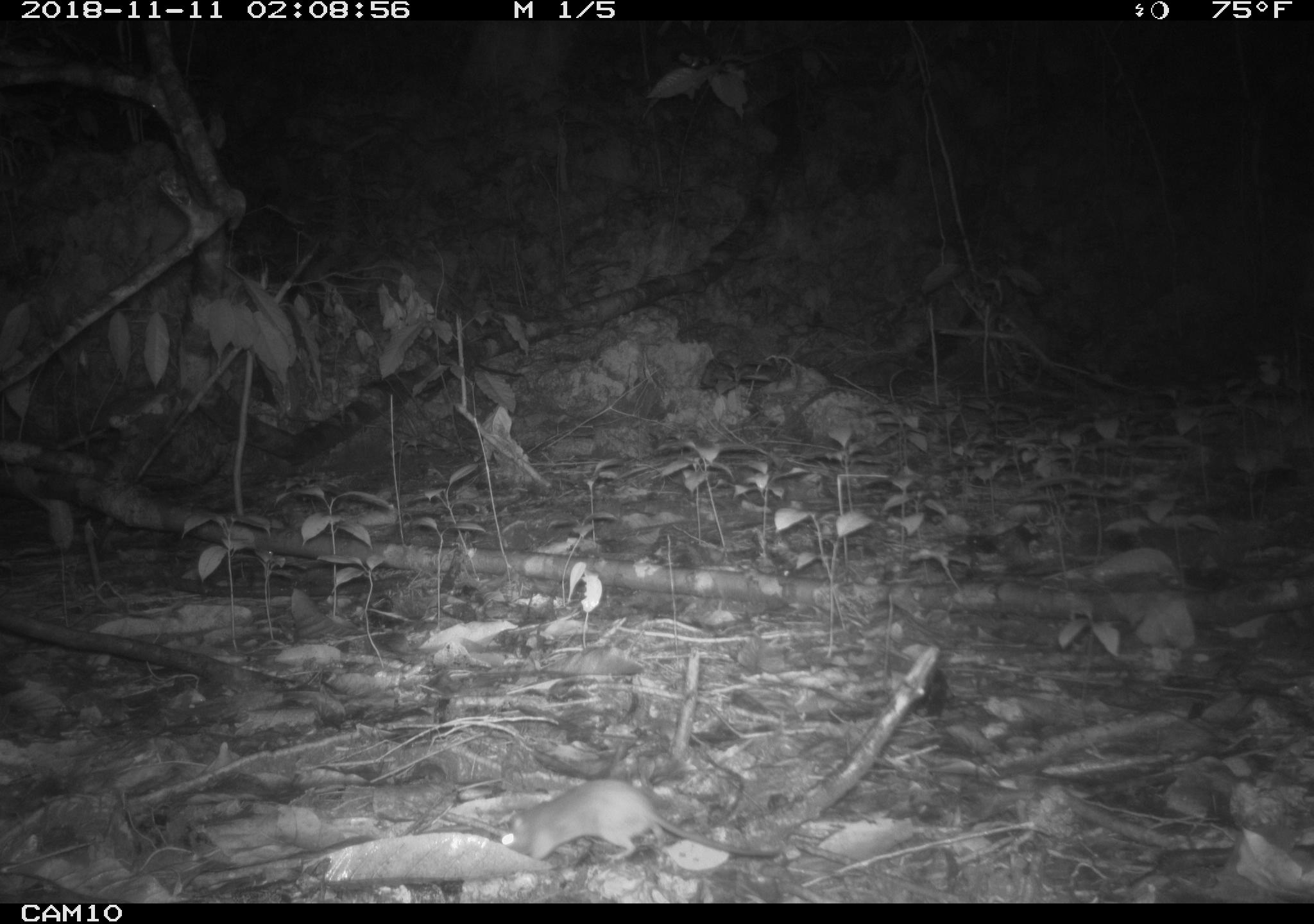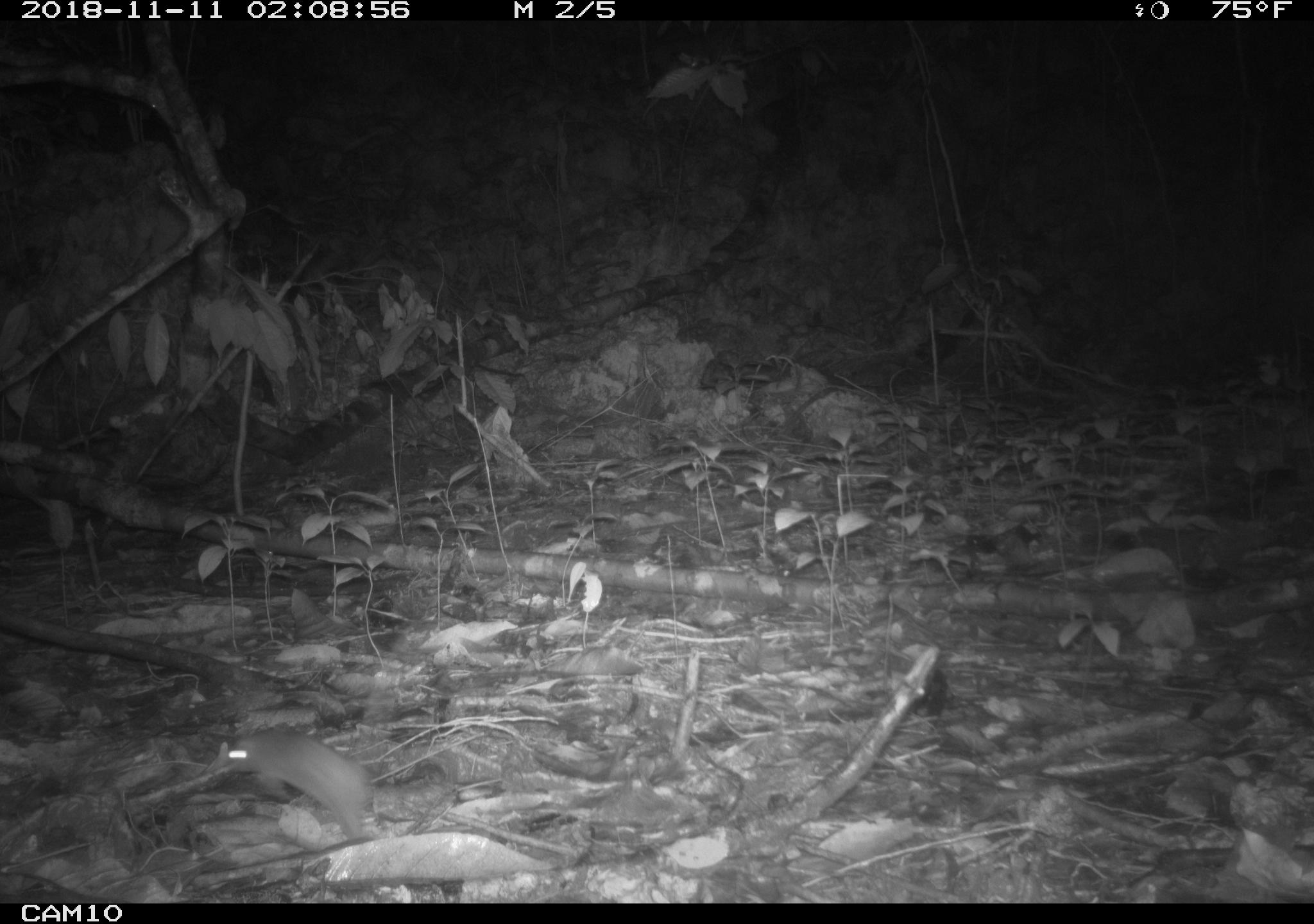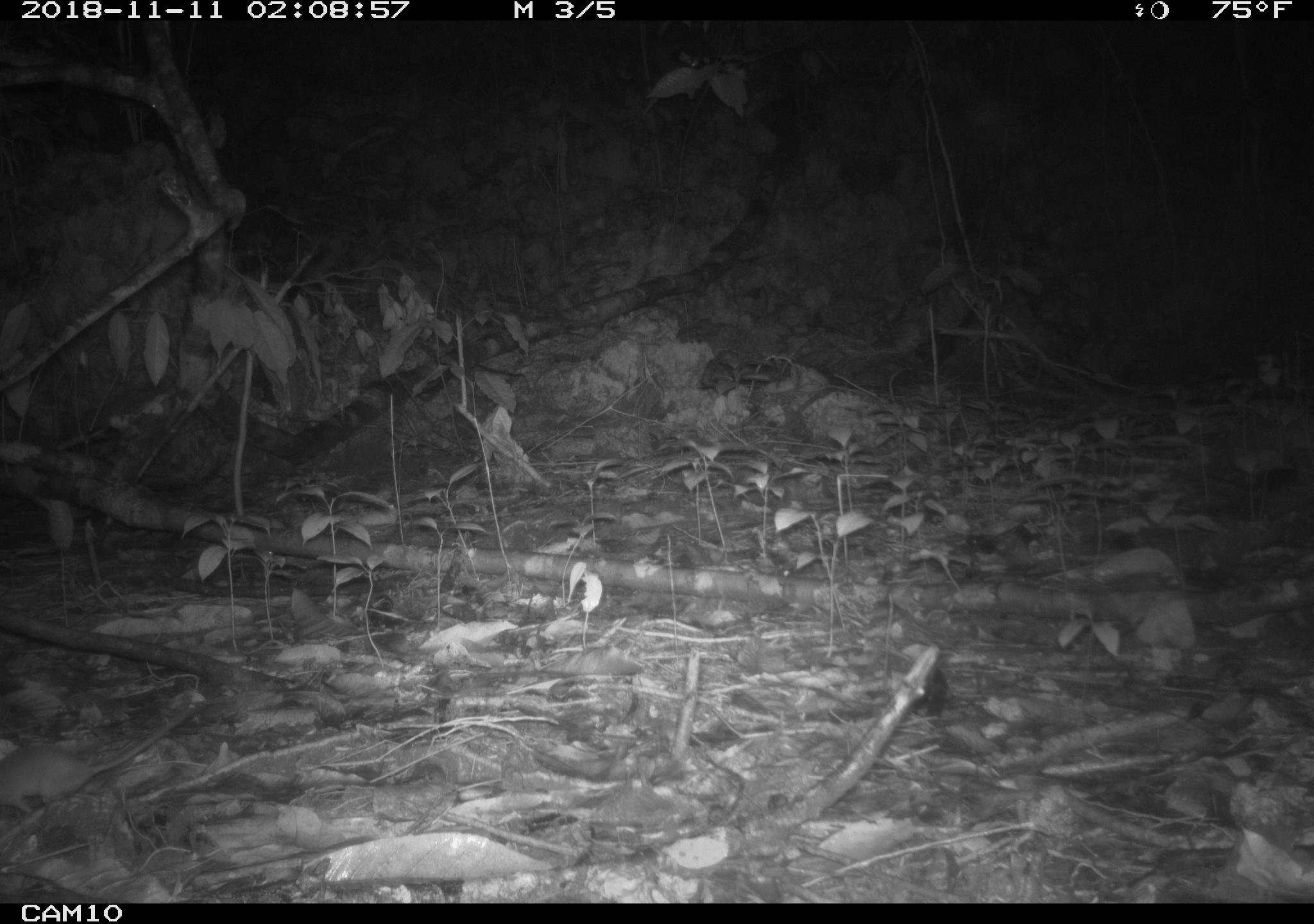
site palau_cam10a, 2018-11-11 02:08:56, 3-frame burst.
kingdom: Animalia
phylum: Chordata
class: Mammalia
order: Rodentia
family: Muridae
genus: Rattus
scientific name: Rattus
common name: rat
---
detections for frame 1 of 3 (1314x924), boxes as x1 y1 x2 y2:
rat: 495 777 795 870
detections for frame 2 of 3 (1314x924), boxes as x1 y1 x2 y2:
rat: 217 728 371 844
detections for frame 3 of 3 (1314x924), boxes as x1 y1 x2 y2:
rat: 0 696 201 825